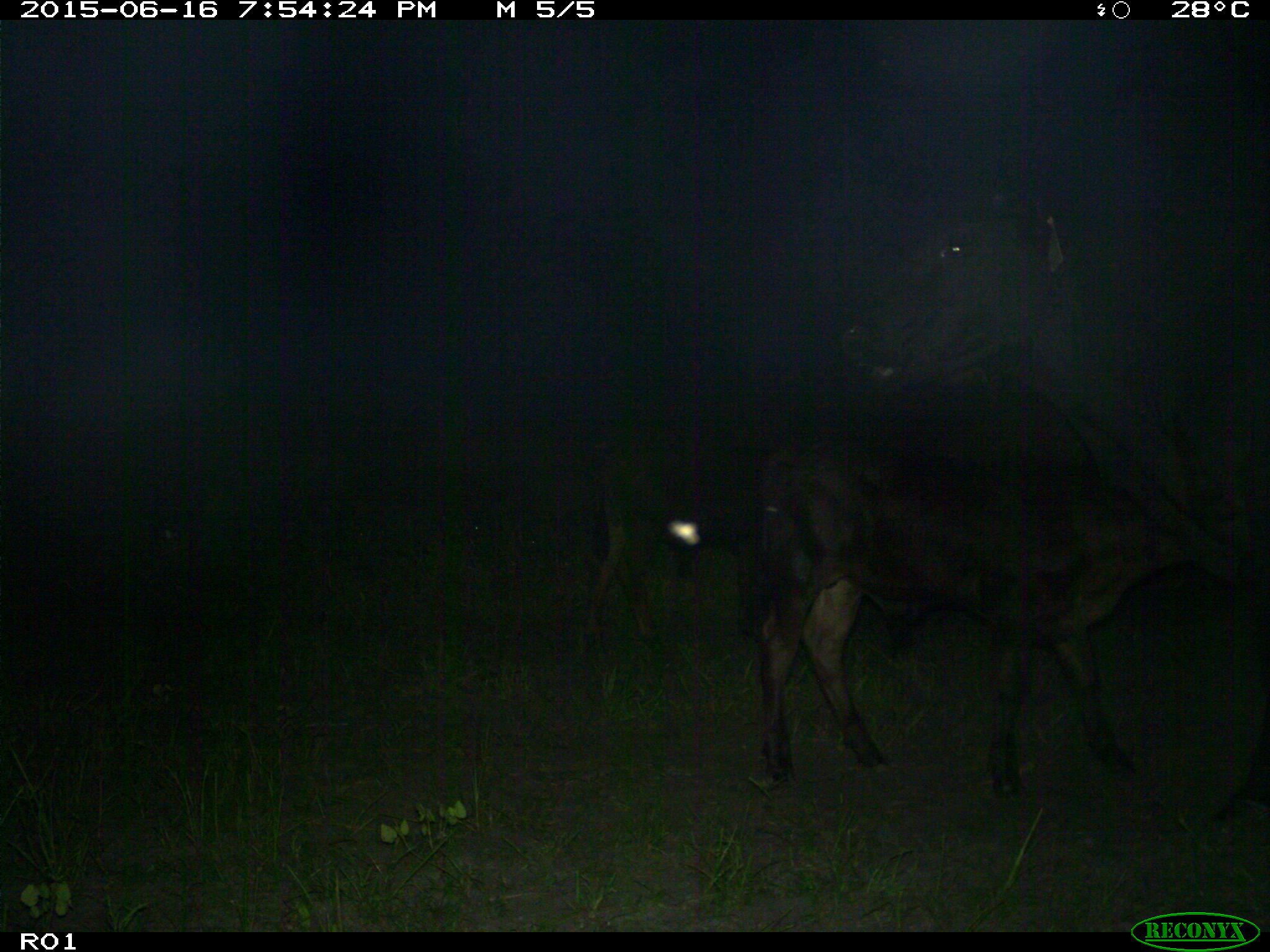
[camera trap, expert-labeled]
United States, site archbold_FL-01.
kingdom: Animalia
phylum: Chordata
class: Mammalia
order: Artiodactyla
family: Bovidae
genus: Bos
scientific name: Bos taurus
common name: domestic cow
Bos taurus (domestic cow).